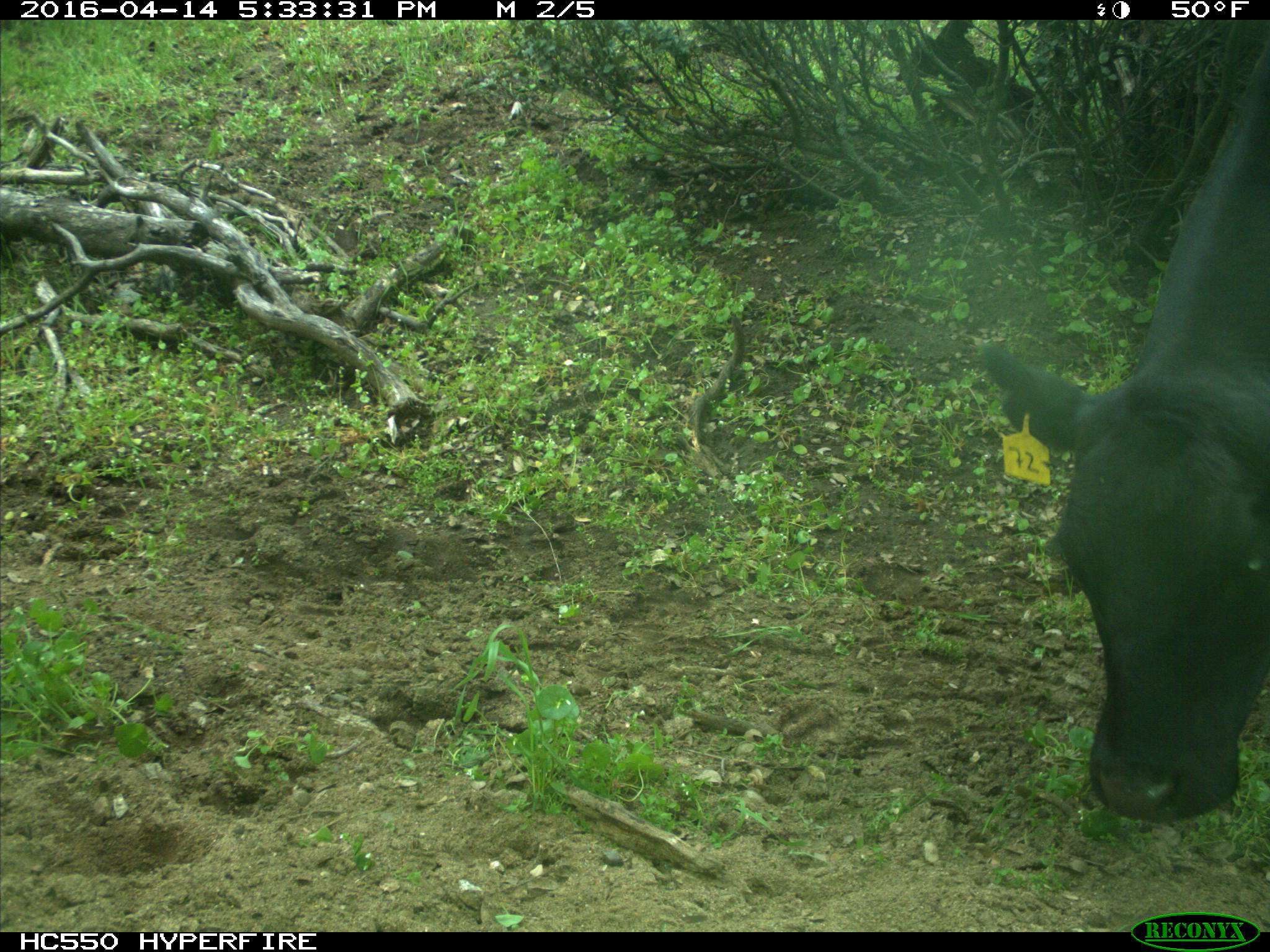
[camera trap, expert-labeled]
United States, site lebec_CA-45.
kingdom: Animalia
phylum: Chordata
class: Mammalia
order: Artiodactyla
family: Bovidae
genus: Bos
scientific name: Bos taurus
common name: domestic cow